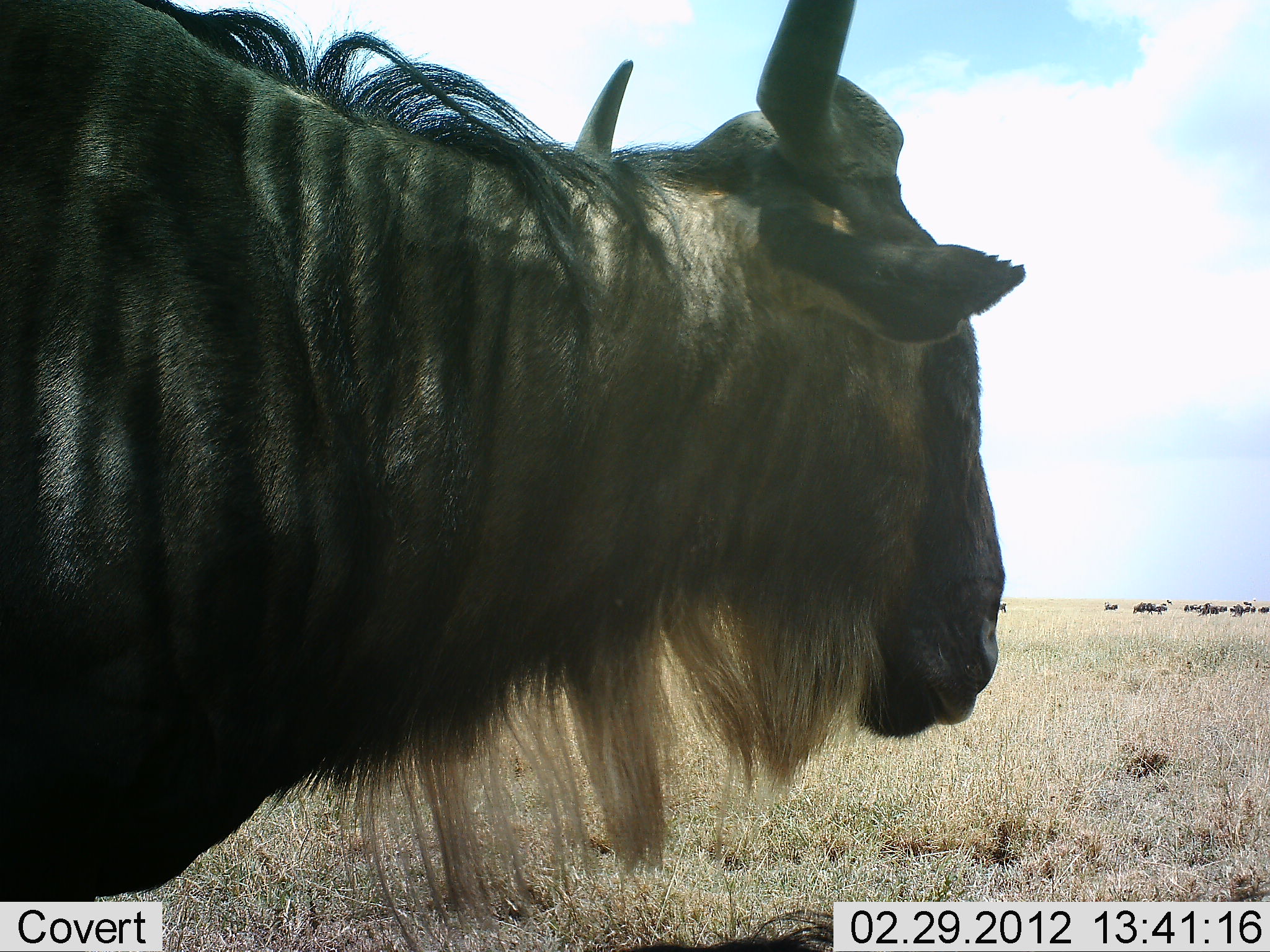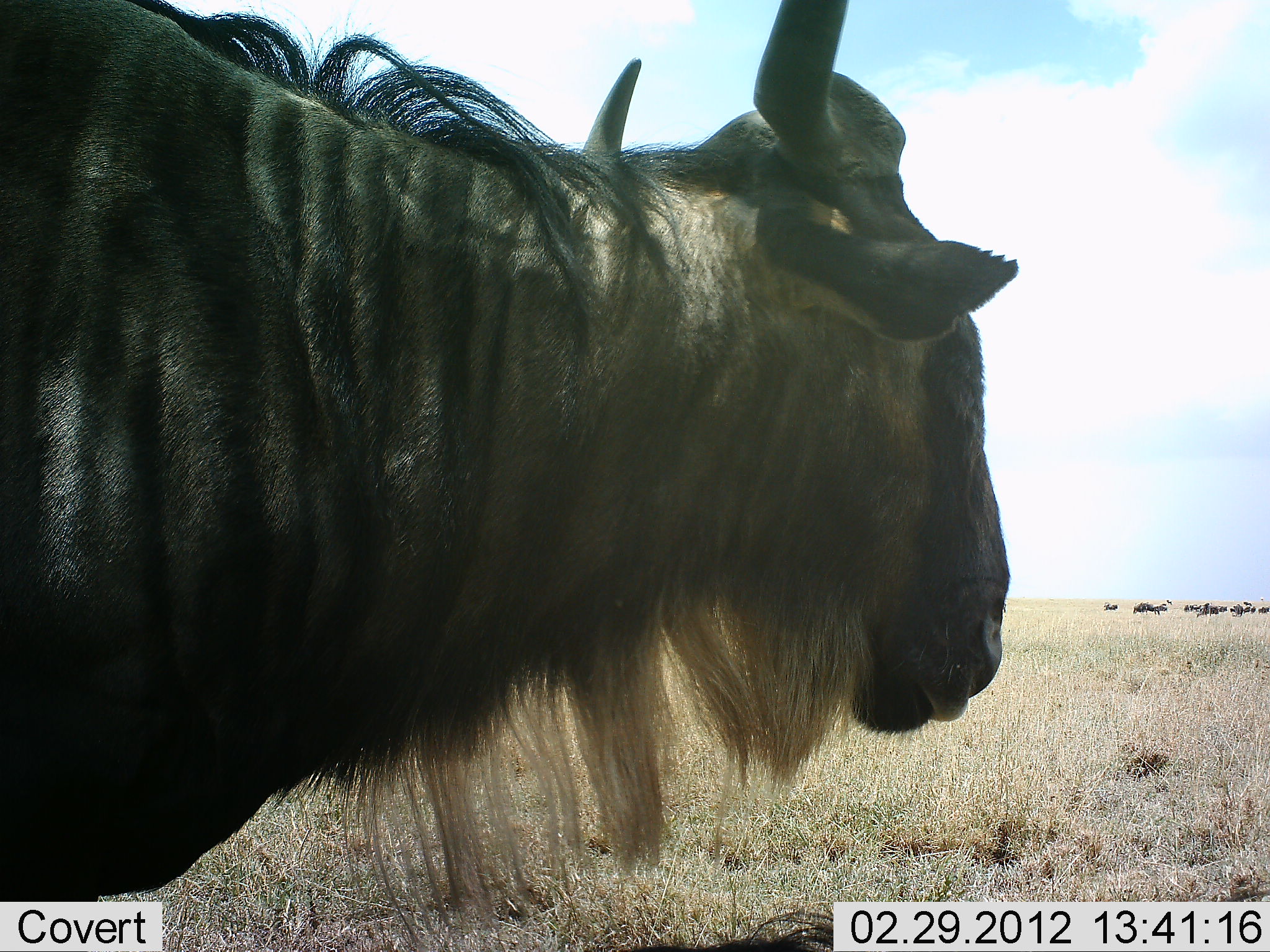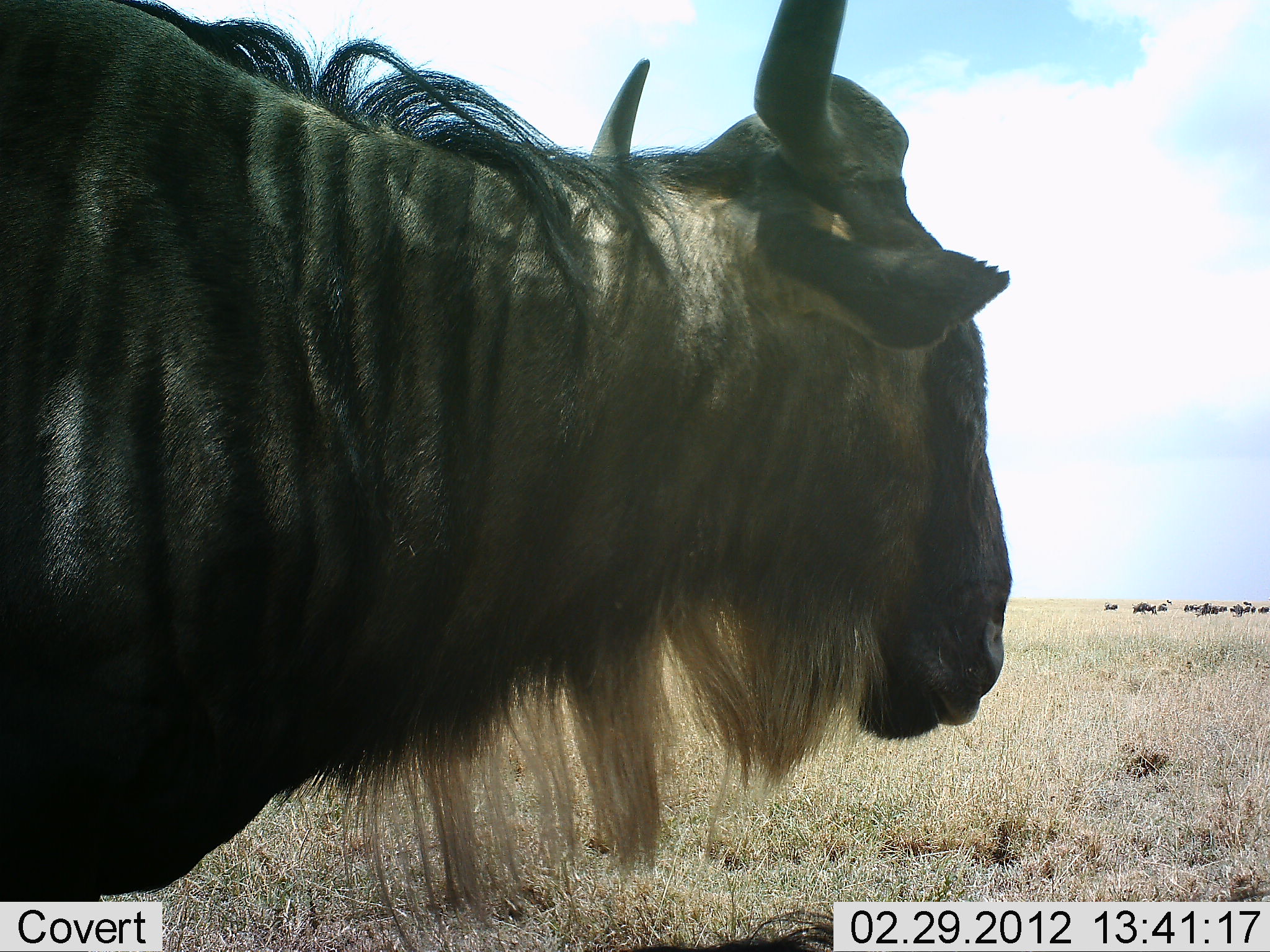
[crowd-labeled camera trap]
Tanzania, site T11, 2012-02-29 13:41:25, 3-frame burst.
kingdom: Animalia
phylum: Chordata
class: Mammalia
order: Artiodactyla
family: Bovidae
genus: Connochaetes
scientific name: Connochaetes taurinus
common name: blue wildebeest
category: wildebeest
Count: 1.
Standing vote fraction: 89%.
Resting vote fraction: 4%.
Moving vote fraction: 11%.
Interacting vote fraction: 4%.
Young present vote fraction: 0%.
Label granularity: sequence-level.